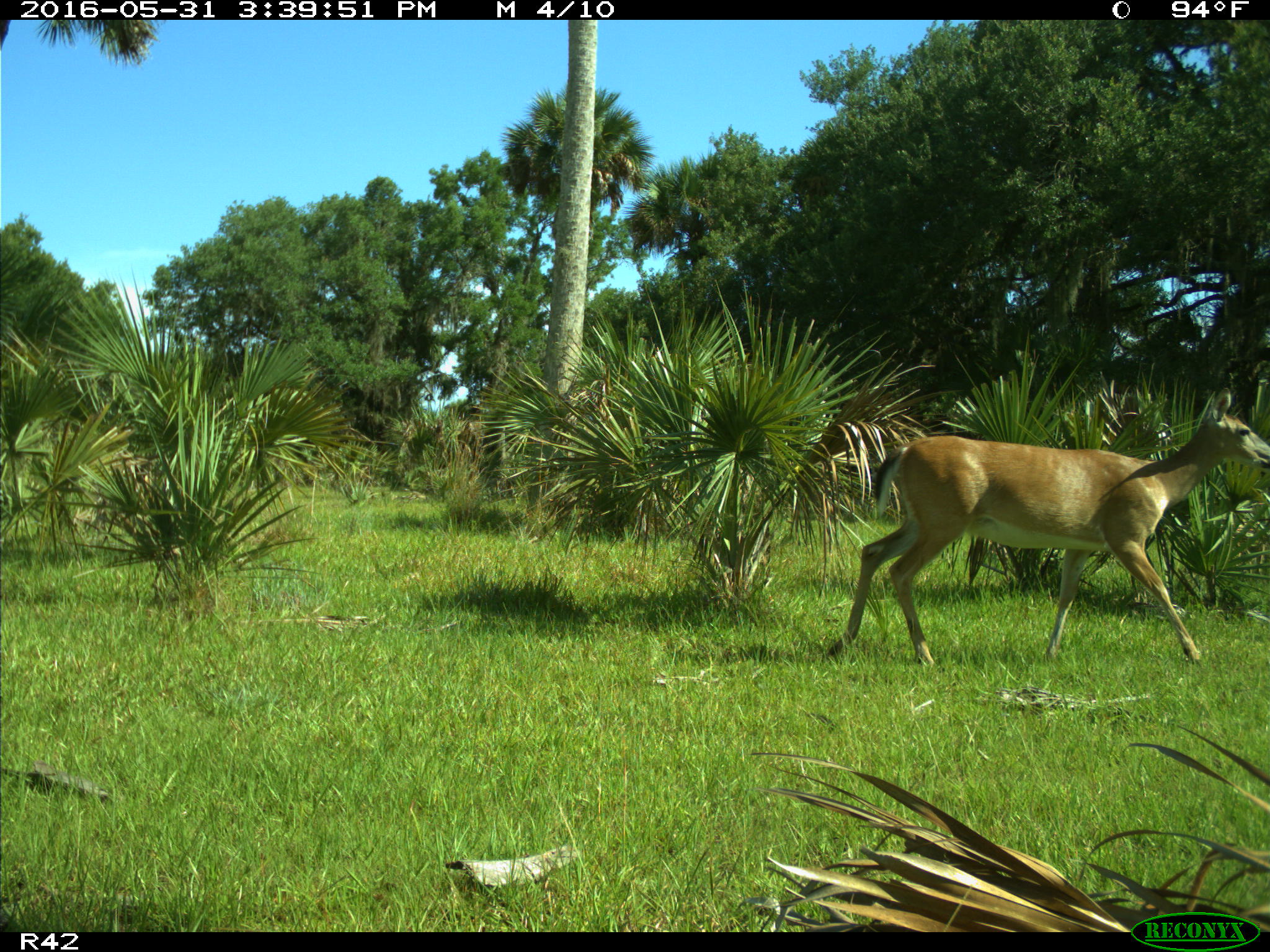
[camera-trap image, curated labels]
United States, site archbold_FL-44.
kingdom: Animalia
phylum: Chordata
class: Mammalia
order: Artiodactyla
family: Cervidae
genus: Odocoileus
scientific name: Odocoileus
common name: deer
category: unidentified deer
Unidentified deer (deer) (Odocoileus).